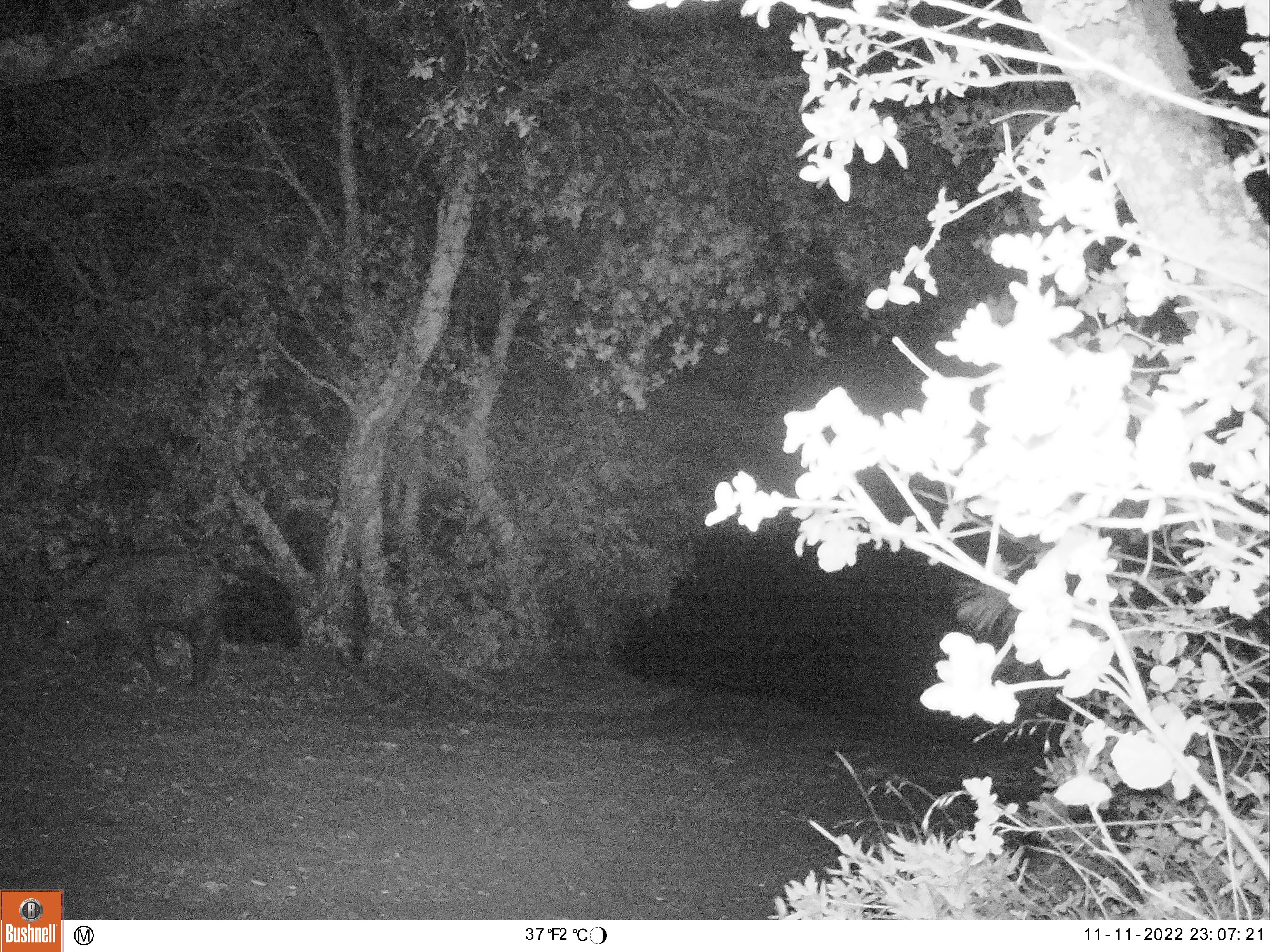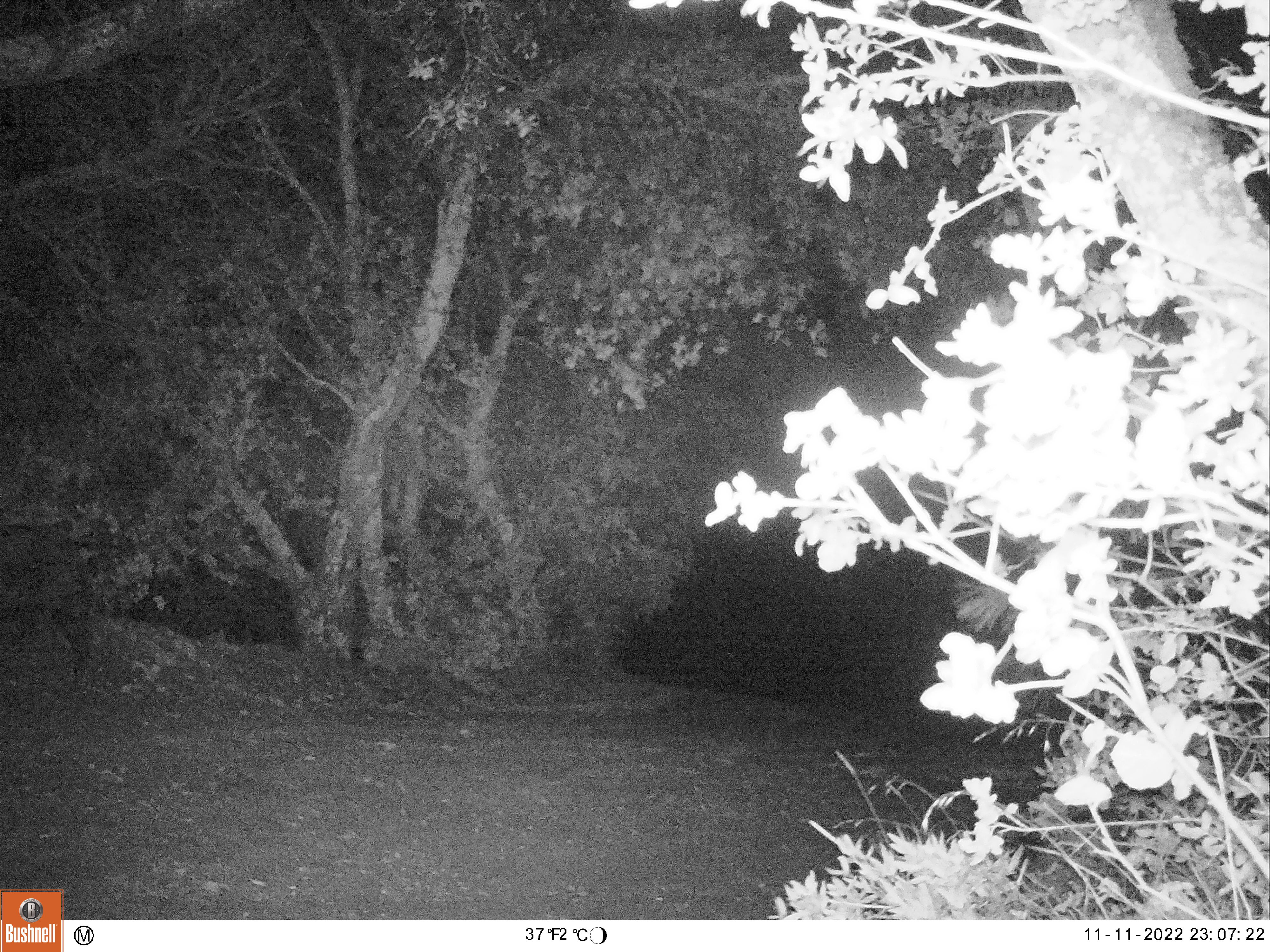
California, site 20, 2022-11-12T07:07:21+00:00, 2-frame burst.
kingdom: Animalia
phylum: Chordata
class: Mammalia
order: Artiodactyla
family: Suidae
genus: Sus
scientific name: Sus scrofa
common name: wild boar